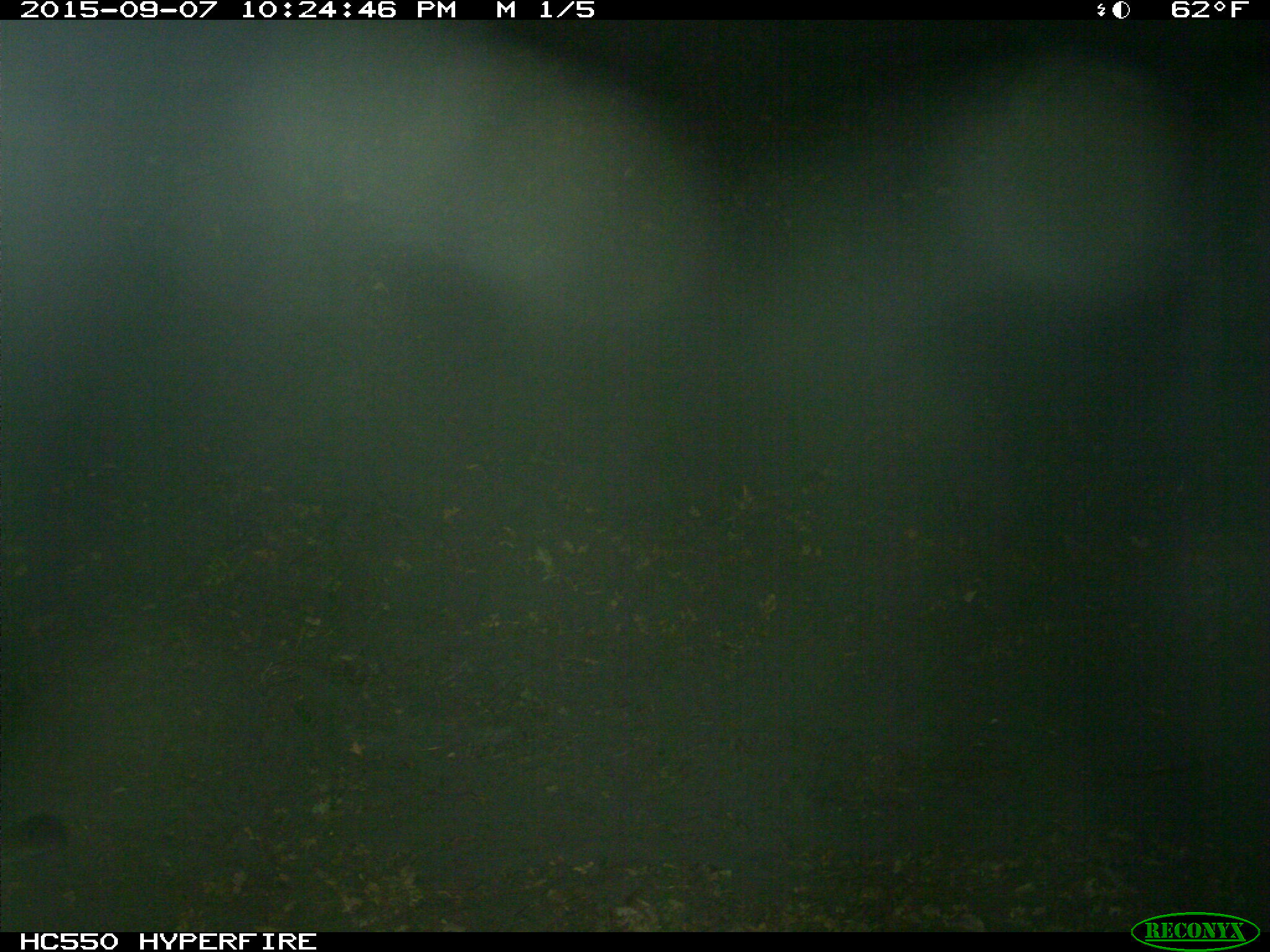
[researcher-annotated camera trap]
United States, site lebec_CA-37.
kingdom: Animalia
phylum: Chordata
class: Mammalia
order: Carnivora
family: Felidae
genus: Puma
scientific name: Puma concolor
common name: mountain lion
Puma concolor (mountain lion).